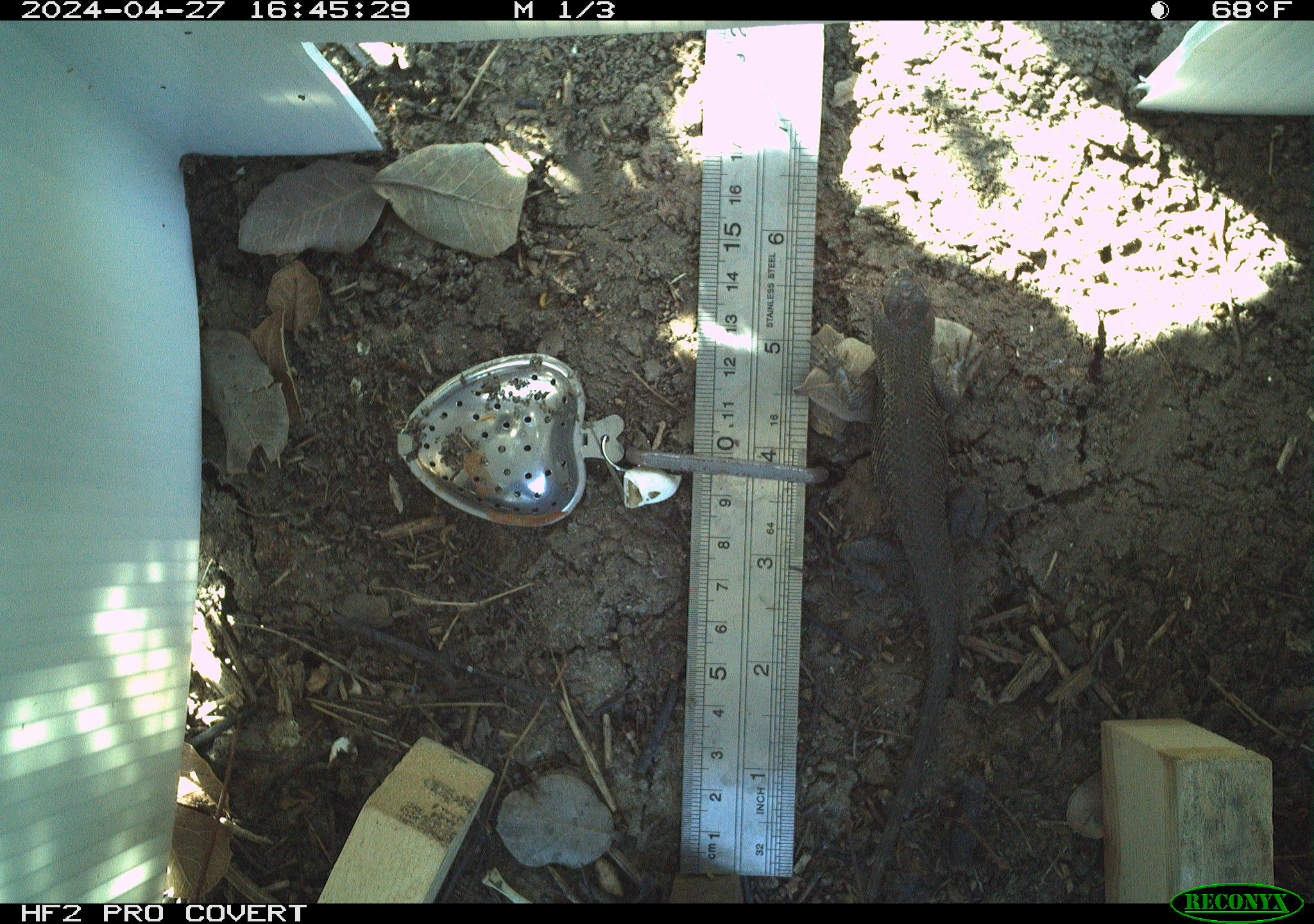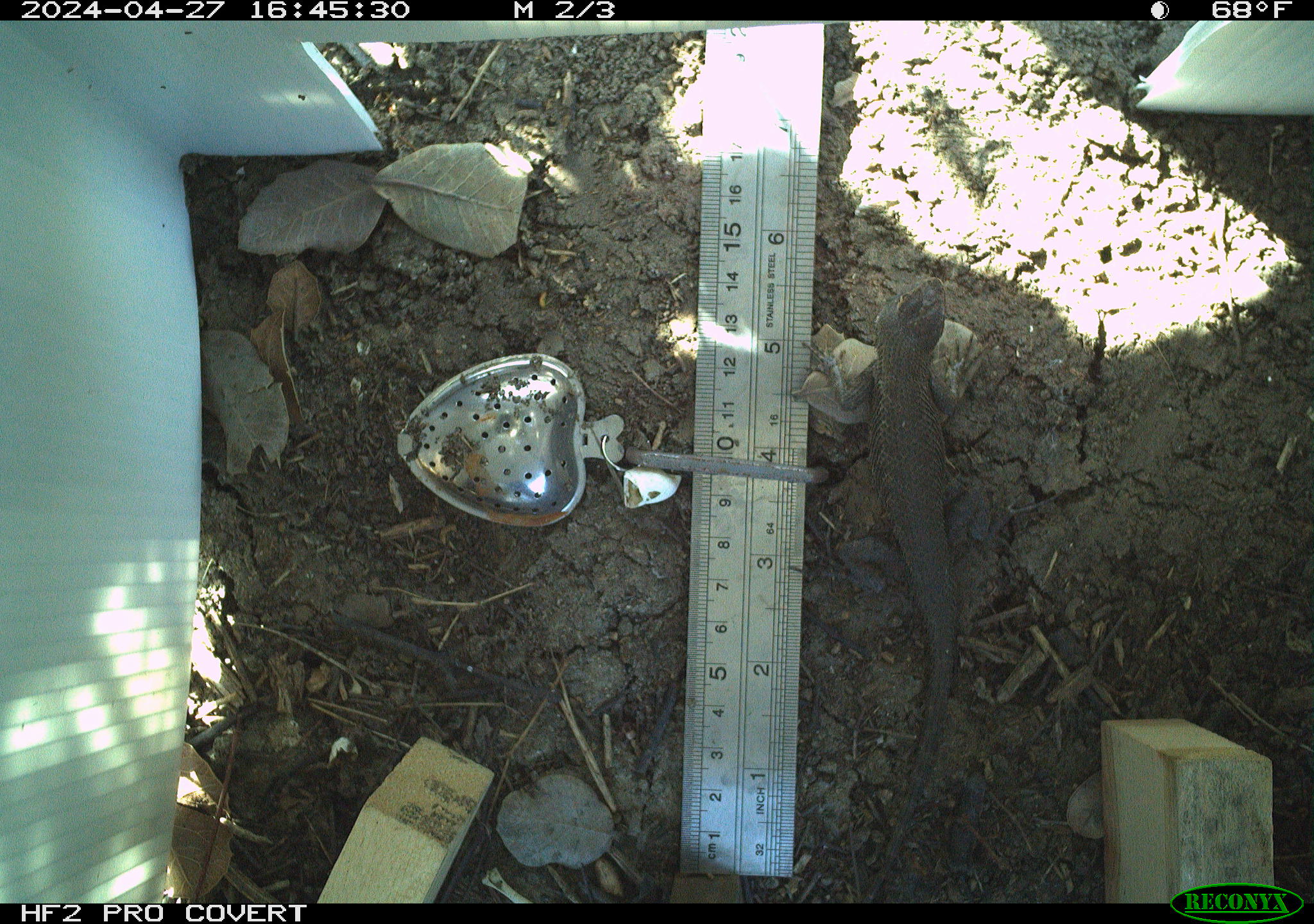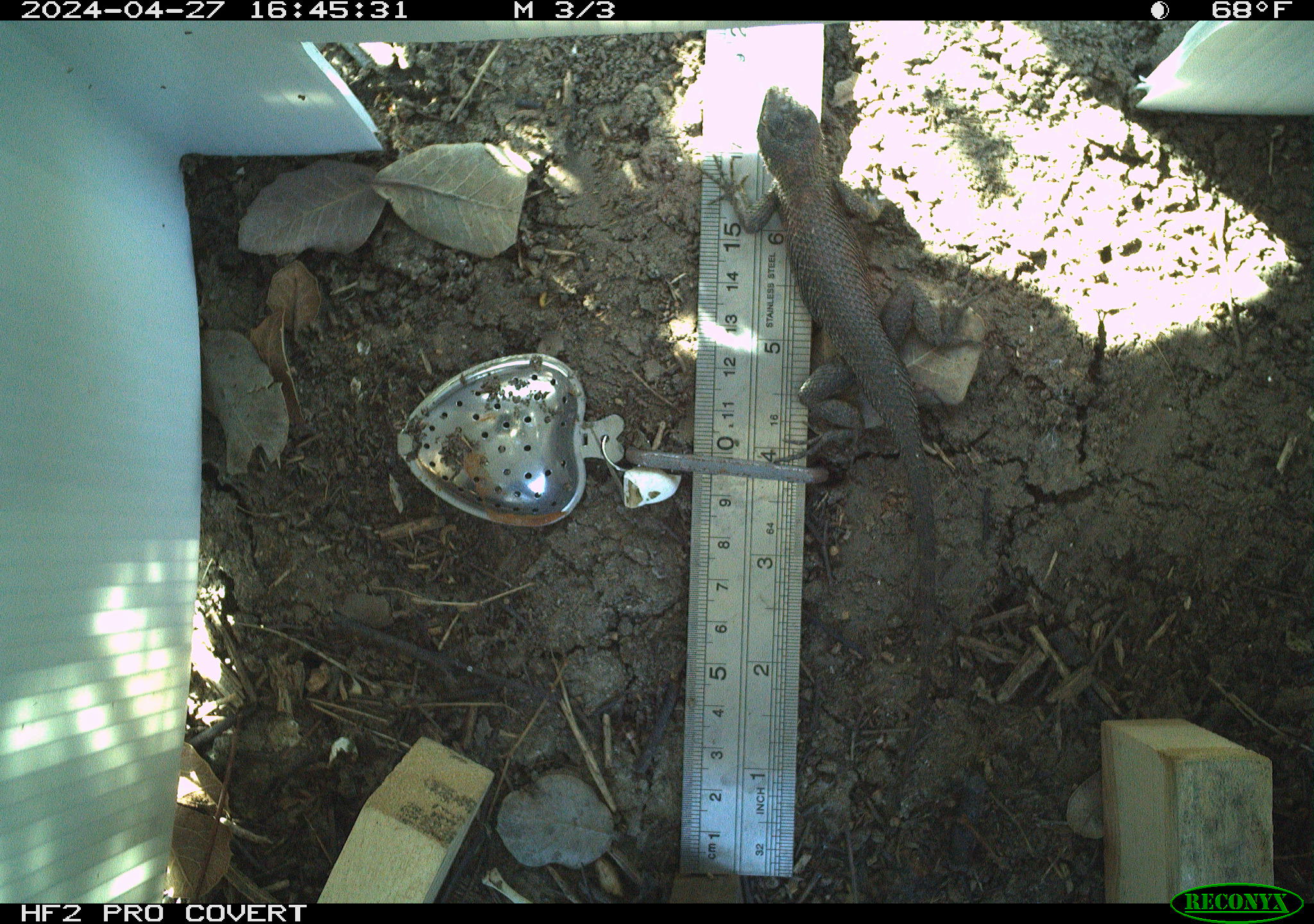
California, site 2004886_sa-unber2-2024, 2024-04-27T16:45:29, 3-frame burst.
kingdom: Animalia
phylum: Chordata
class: Reptilia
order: Squamata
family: Phrynosomatidae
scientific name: Phrynosomatidae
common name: phrynosomatid lizards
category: phrynosomatidae family